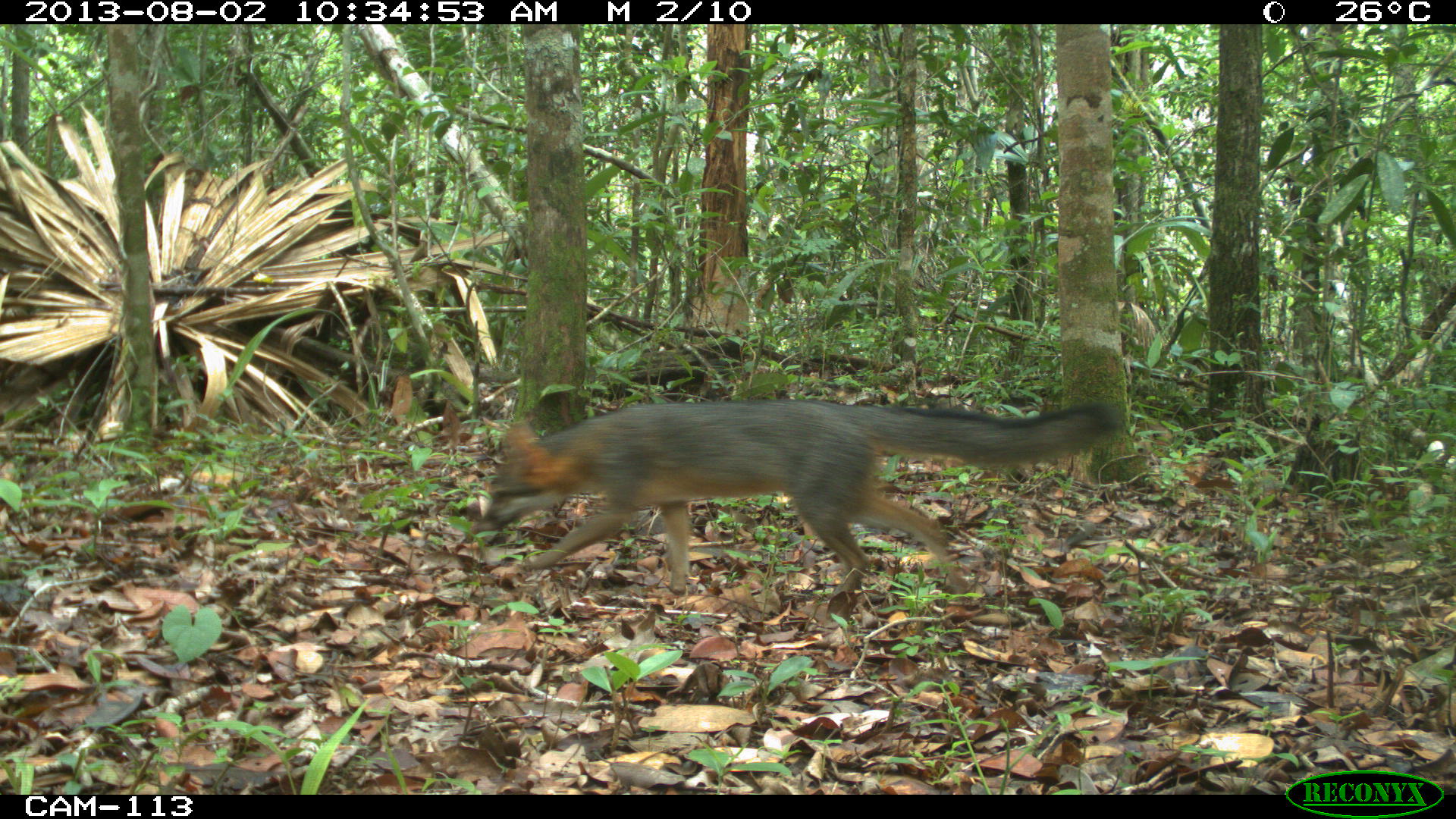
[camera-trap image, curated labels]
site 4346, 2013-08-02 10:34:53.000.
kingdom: Animalia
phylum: Chordata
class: Mammalia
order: Carnivora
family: Canidae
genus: Urocyon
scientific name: Urocyon cinereoargenteus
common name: gray fox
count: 1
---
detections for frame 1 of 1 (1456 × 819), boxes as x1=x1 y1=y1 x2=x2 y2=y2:
urocyon cinereoargenteus: x1=468 y1=397 x2=1120 y2=630